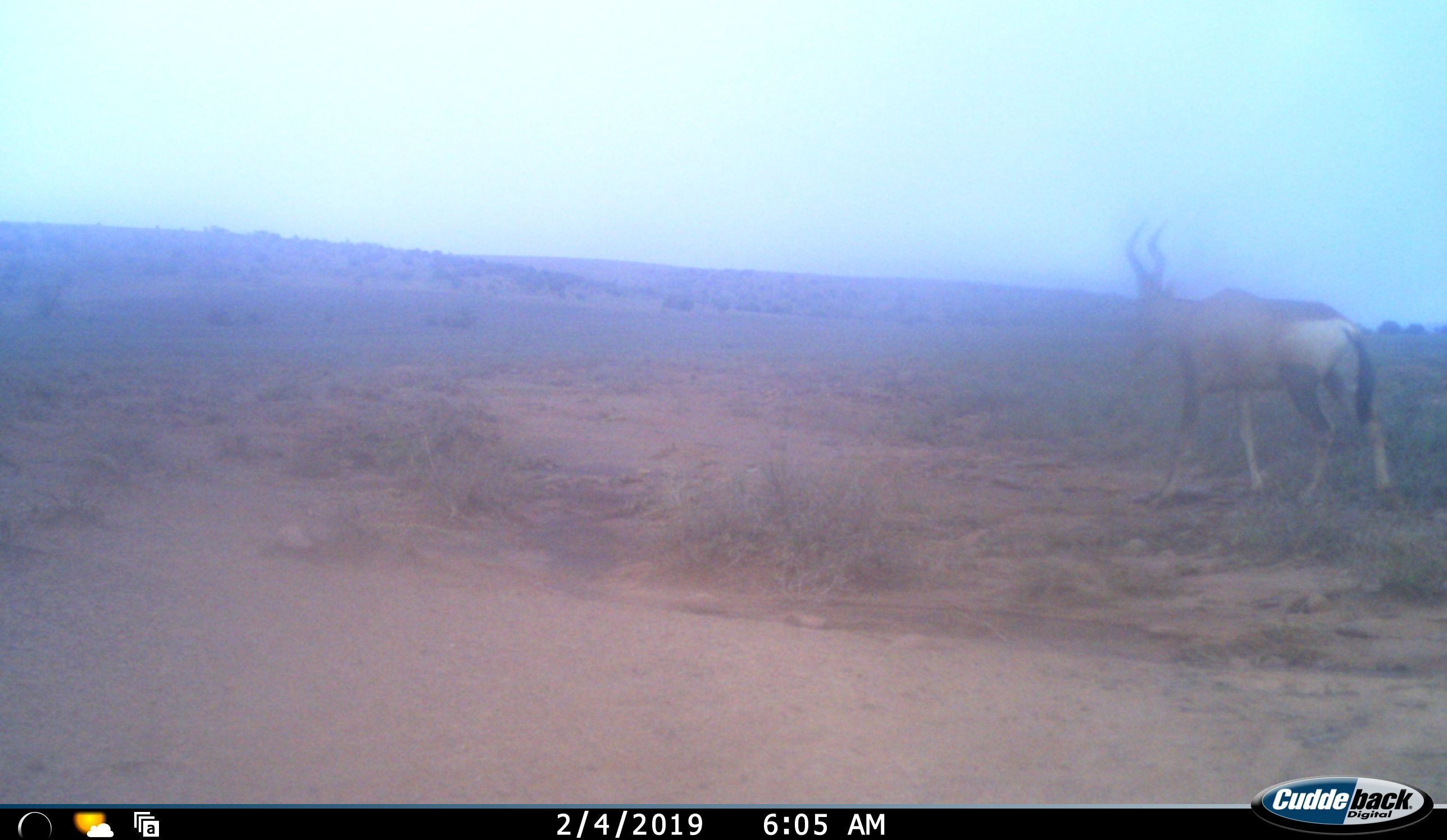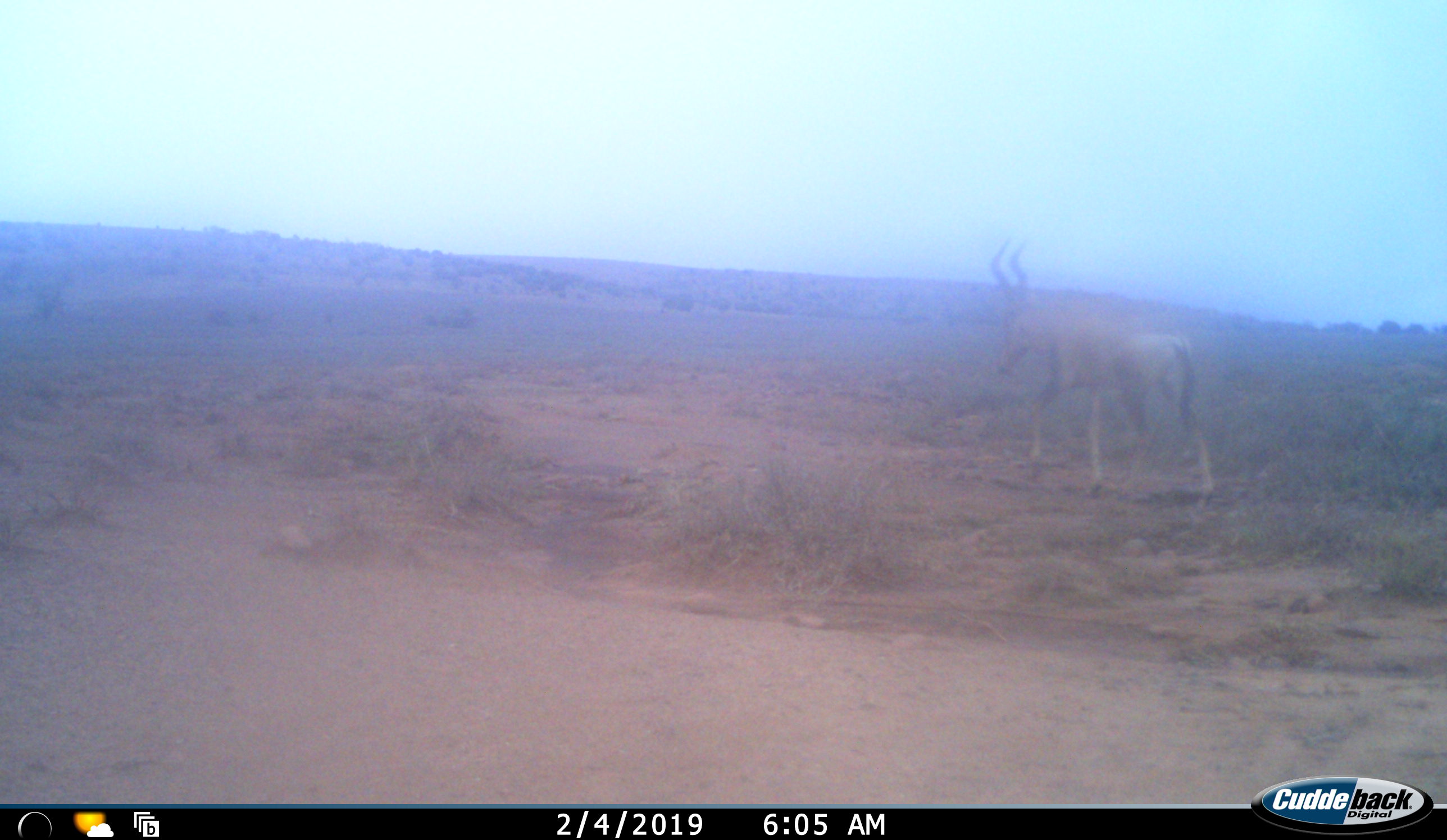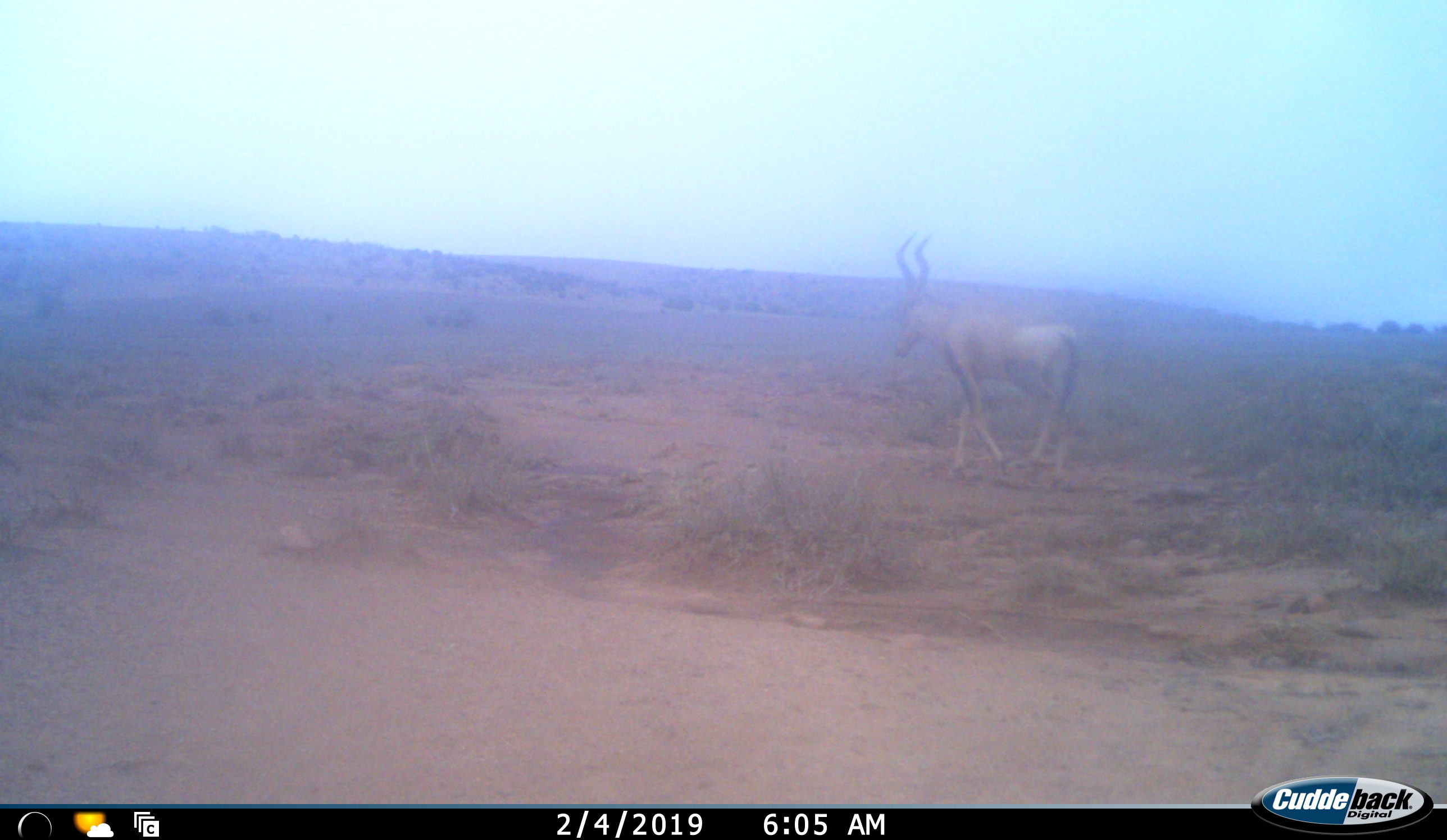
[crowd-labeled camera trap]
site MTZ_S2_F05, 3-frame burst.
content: unidentified animal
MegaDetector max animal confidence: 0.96